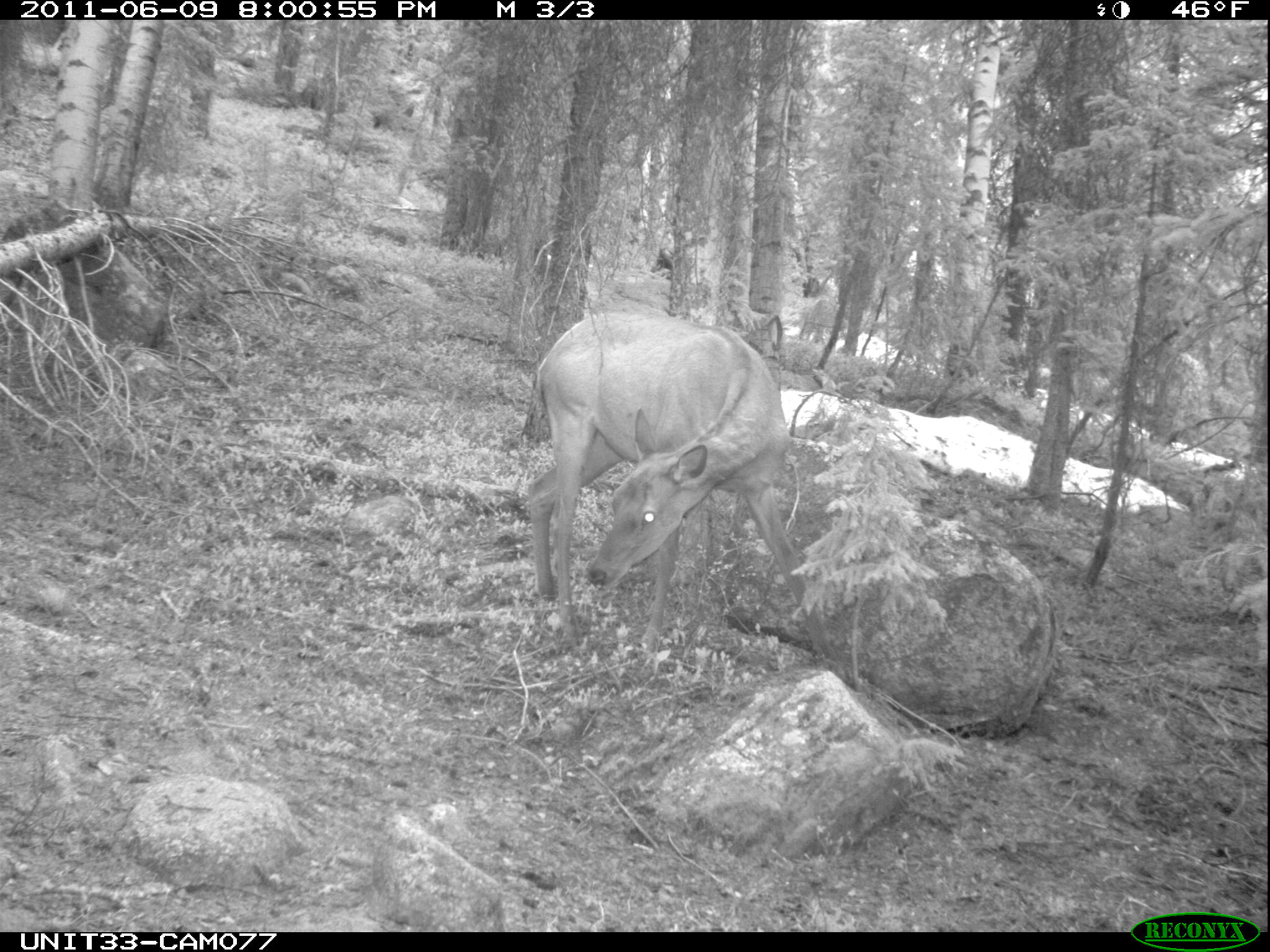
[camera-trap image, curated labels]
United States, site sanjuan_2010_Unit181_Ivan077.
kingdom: Animalia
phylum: Chordata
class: Mammalia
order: Artiodactyla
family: Cervidae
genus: Cervus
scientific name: Cervus elaphus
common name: red deer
Cervus elaphus (red deer).